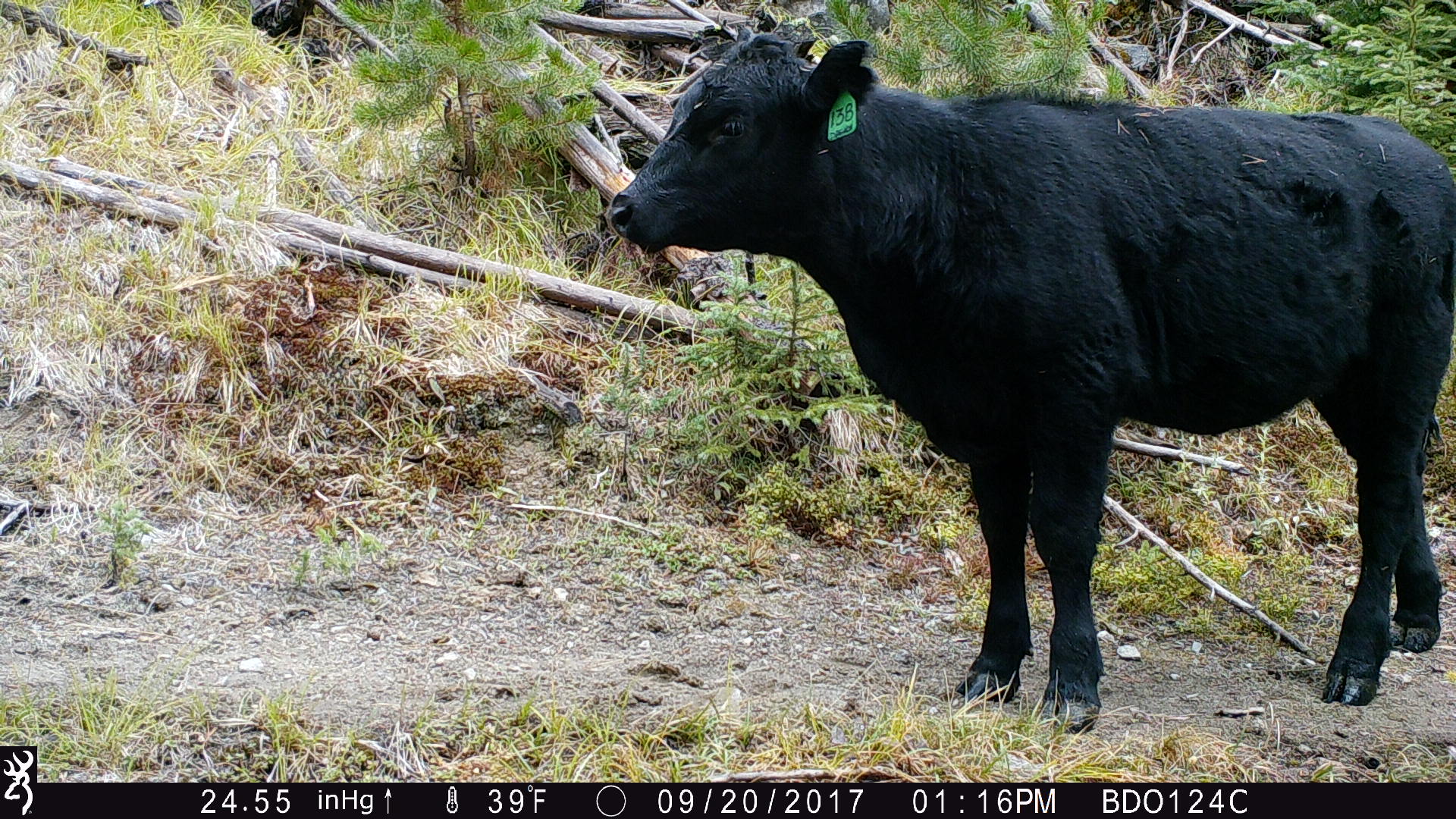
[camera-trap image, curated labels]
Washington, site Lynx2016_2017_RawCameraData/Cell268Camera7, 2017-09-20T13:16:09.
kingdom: Animalia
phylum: Chordata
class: Mammalia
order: Artiodactyla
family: Bovidae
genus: Bos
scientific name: Bos taurus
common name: domestic cattle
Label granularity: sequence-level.